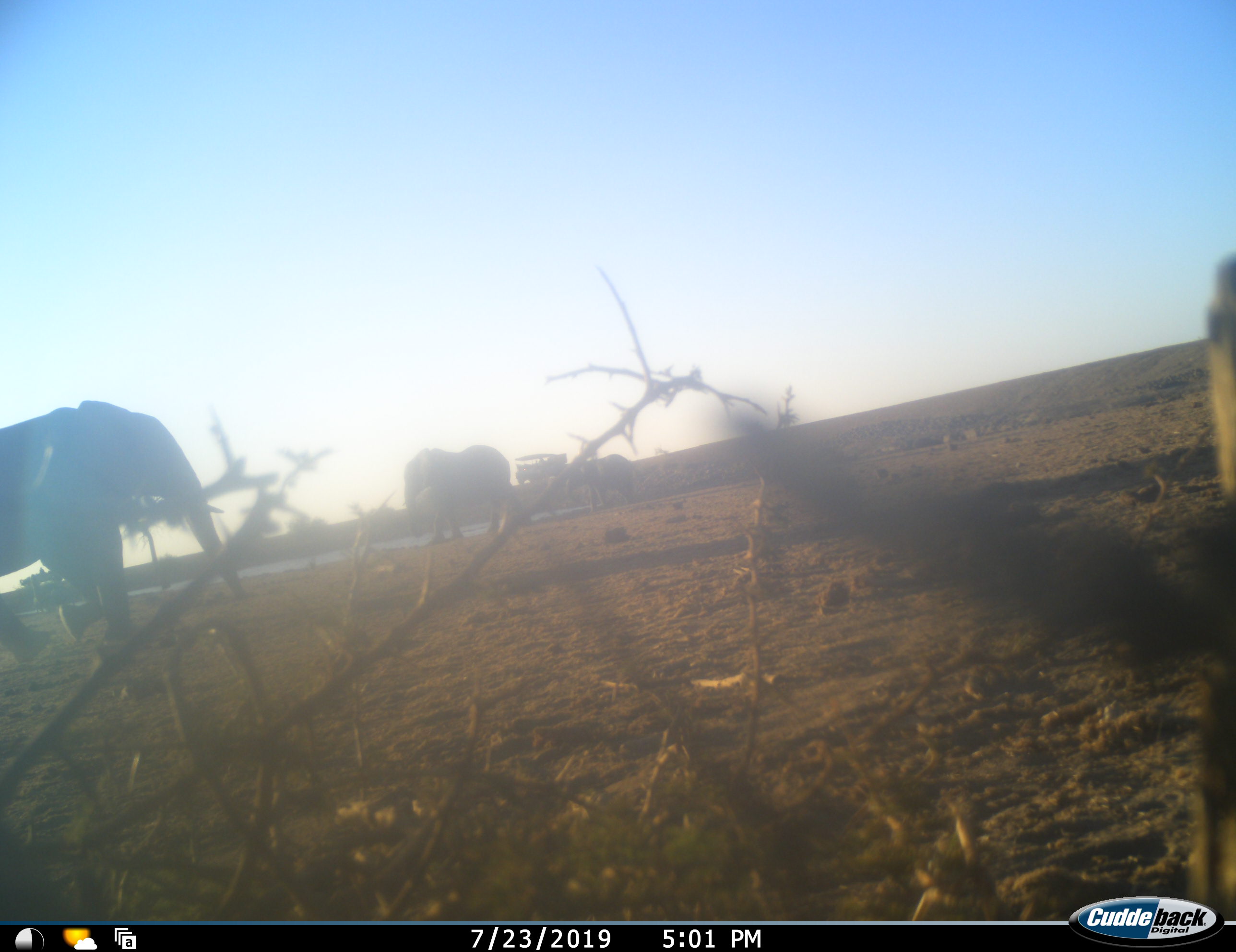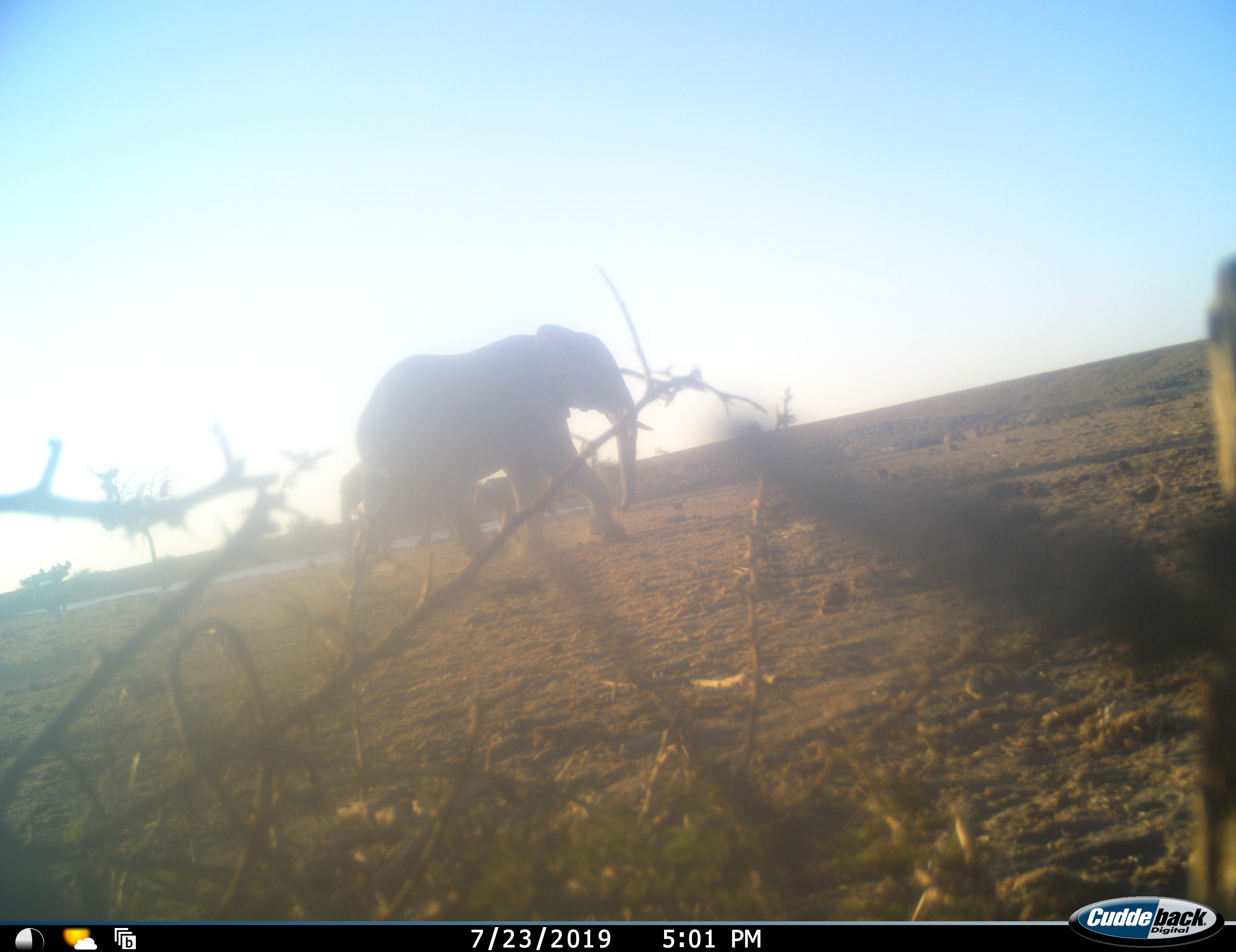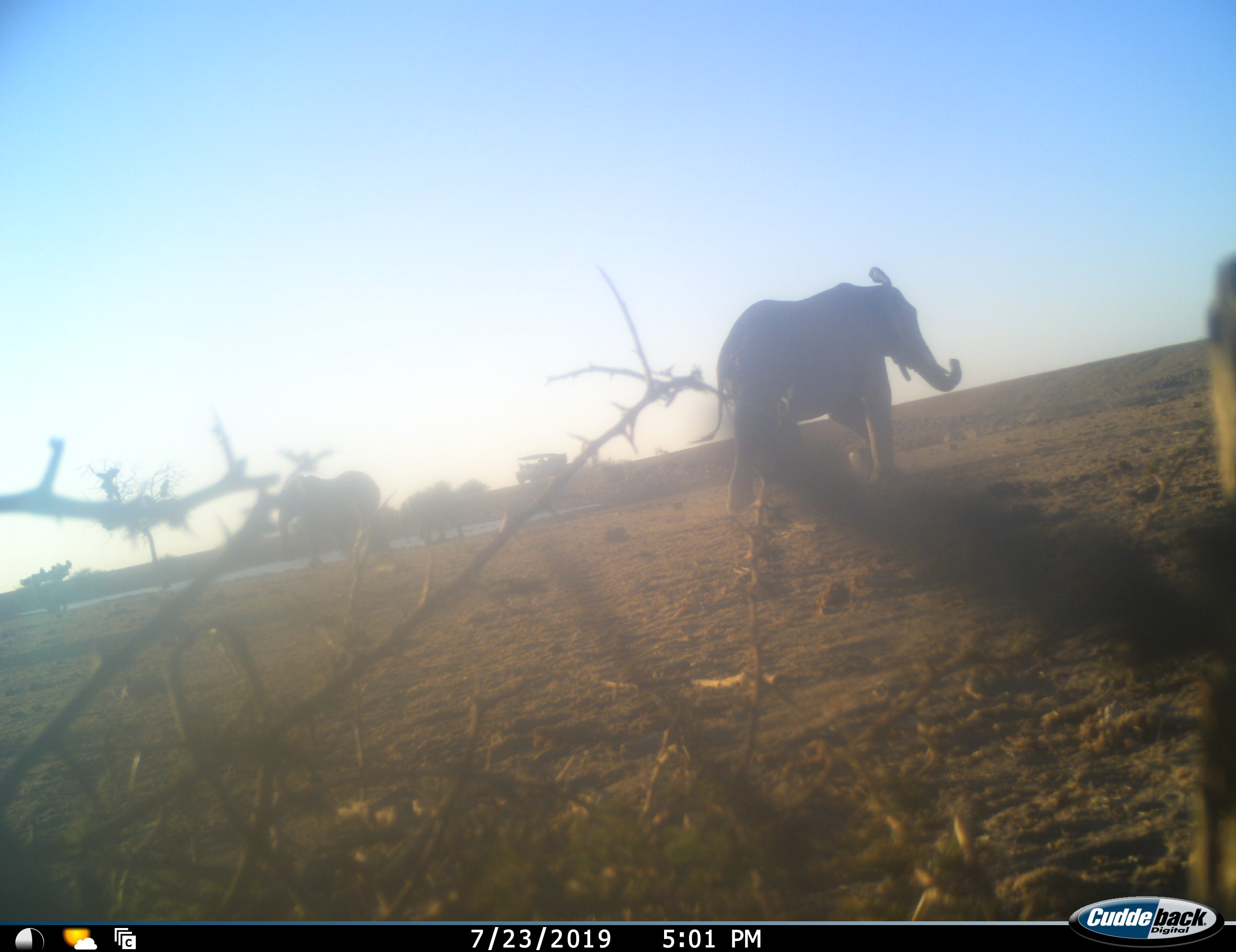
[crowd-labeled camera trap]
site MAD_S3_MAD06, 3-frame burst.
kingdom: Animalia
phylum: Chordata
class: Mammalia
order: Proboscidea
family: Elephantidae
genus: Loxodonta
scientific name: Loxodonta africana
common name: african bush elephant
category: elephant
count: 3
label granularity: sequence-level